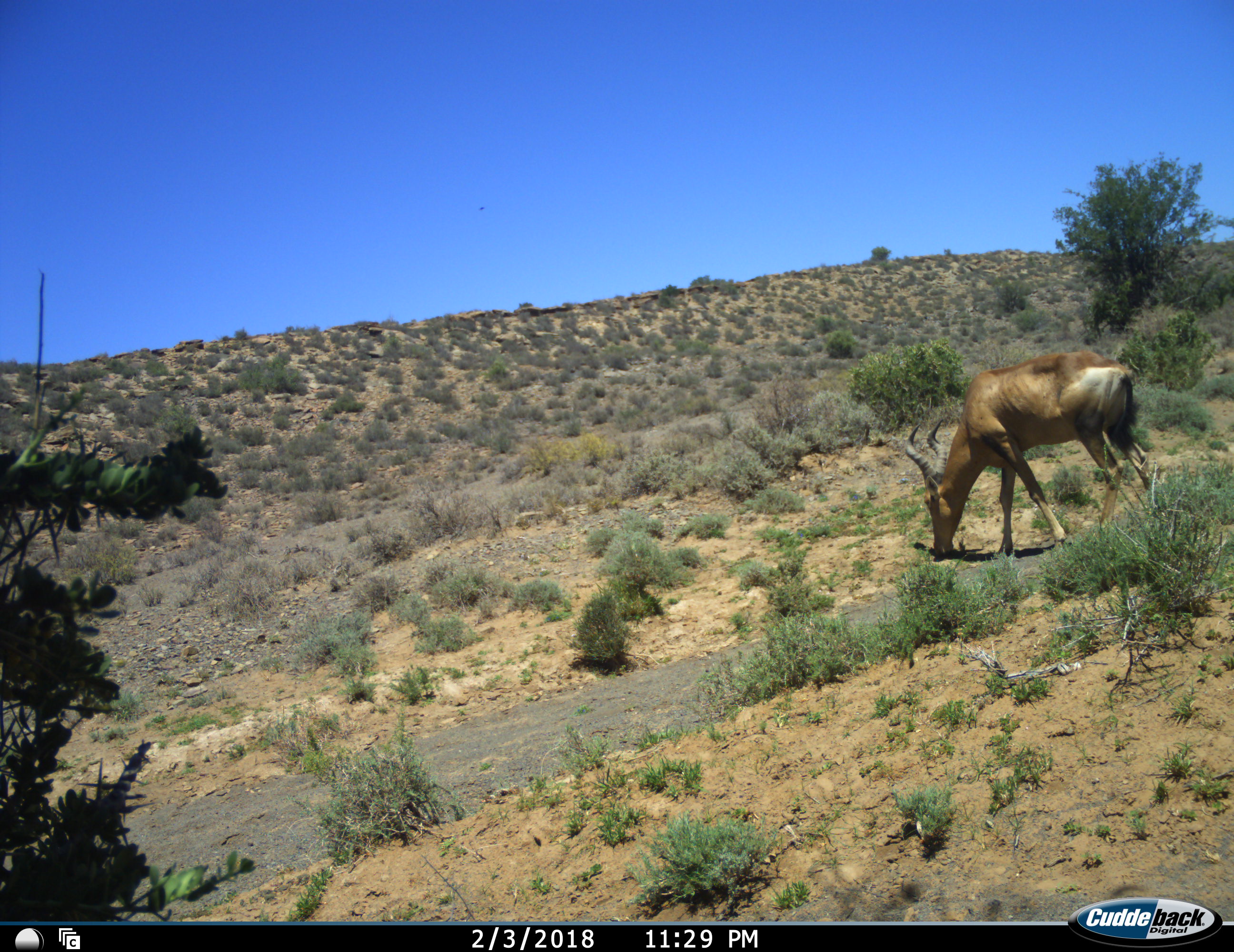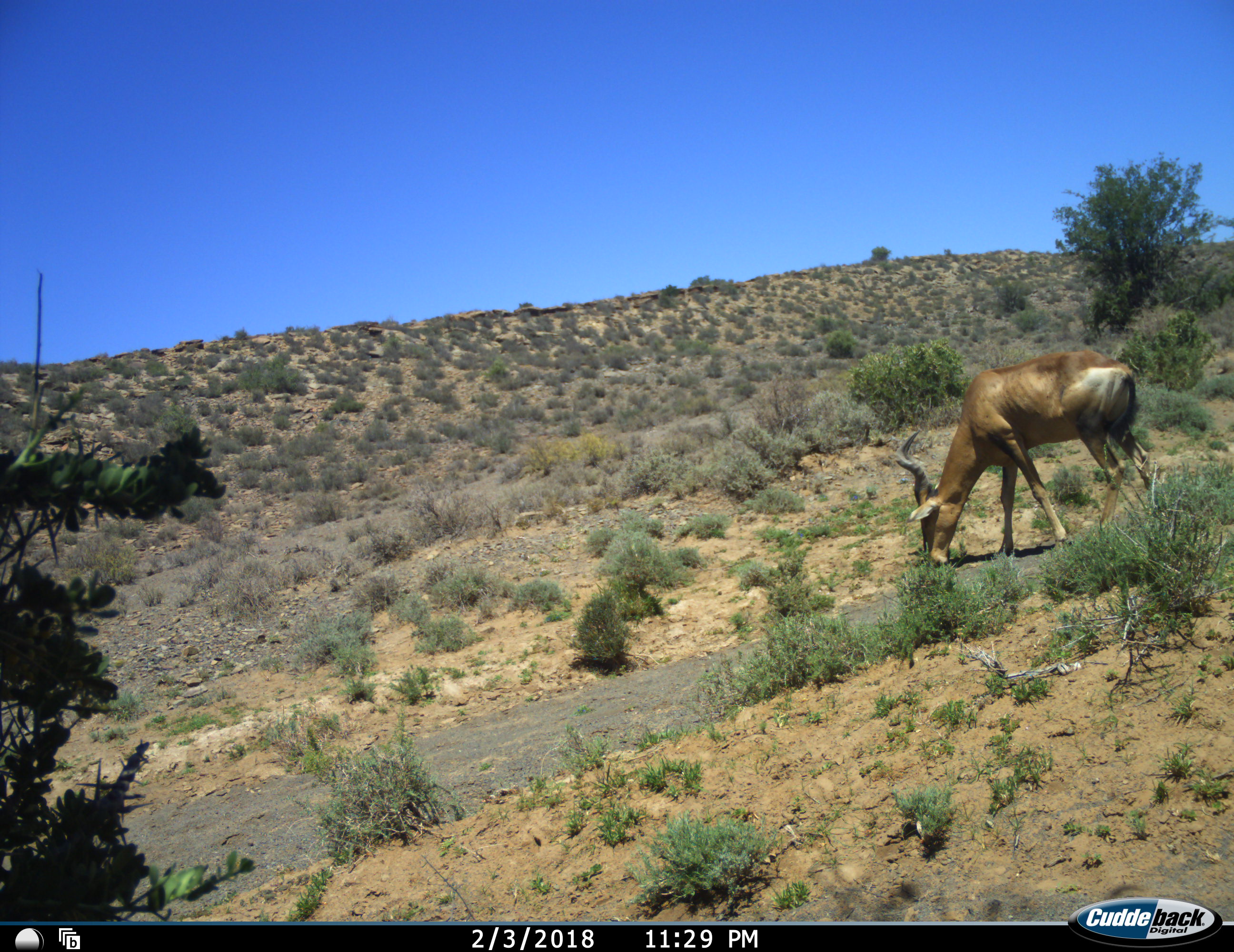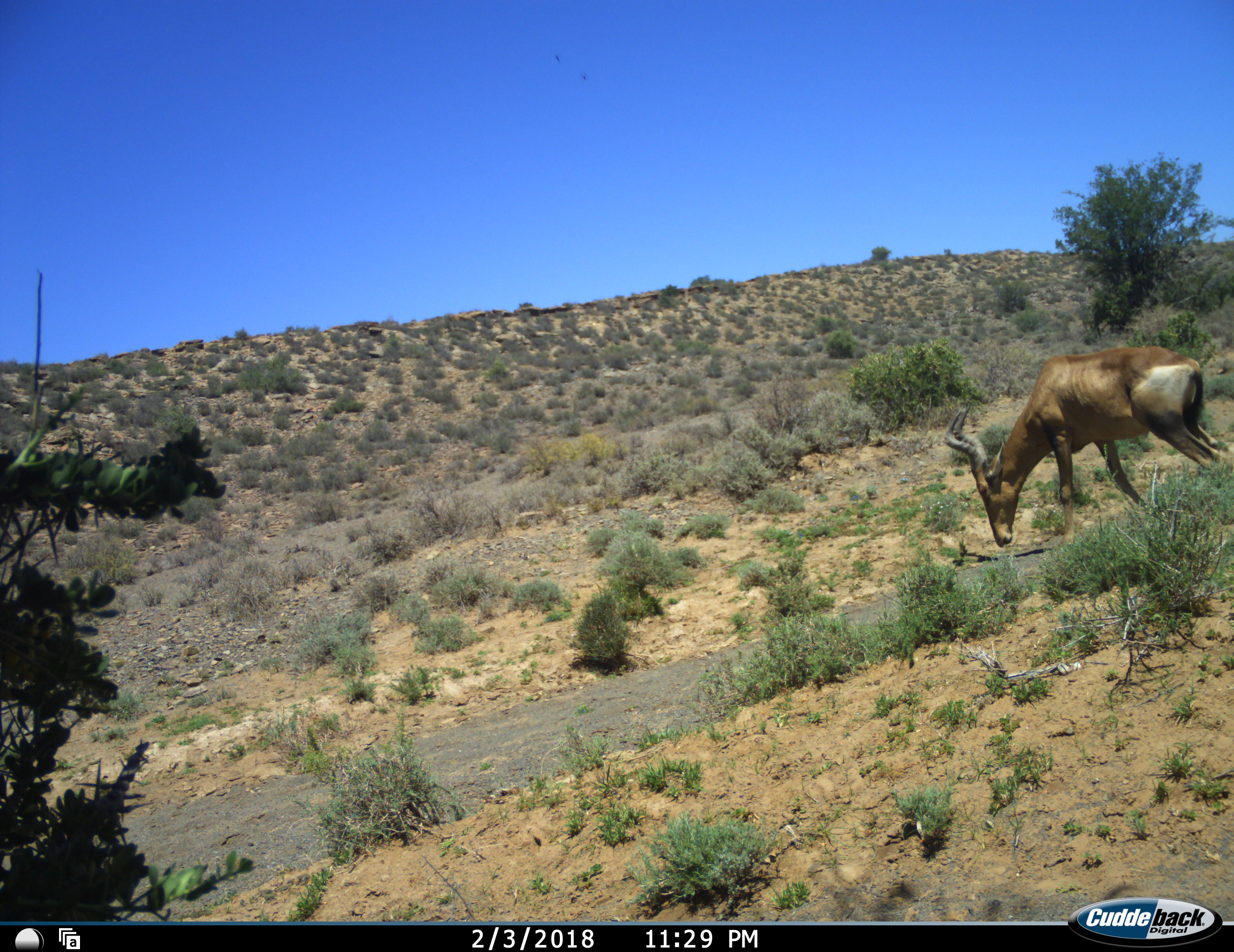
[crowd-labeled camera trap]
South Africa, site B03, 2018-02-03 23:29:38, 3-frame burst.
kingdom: Animalia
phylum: Chordata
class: Mammalia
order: Artiodactyla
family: Bovidae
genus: Alcelaphus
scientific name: Alcelaphus buselaphus caama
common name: red hartebeest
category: hartebeestred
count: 1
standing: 10%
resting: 0%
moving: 20%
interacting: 0%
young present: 0%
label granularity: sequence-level